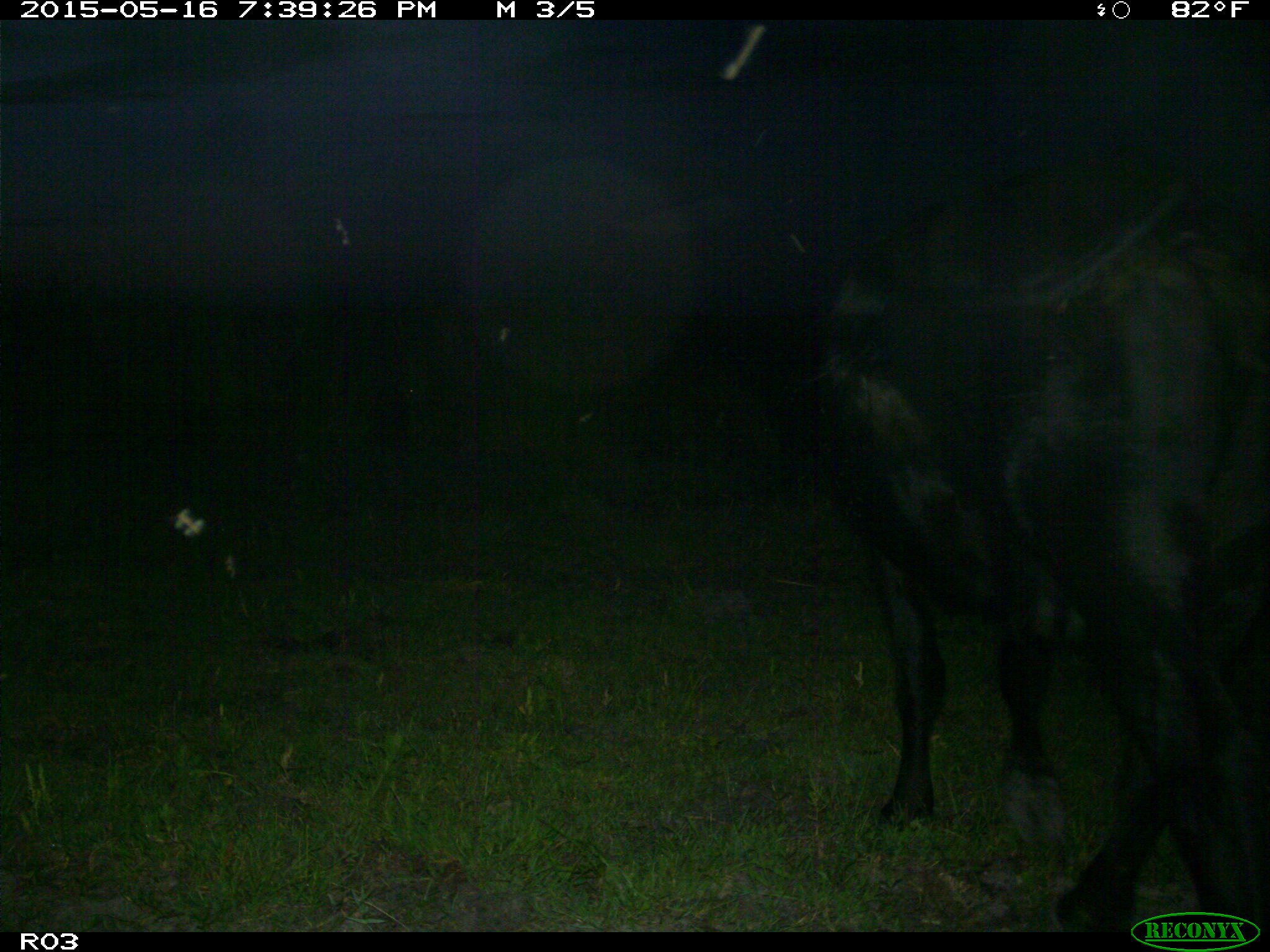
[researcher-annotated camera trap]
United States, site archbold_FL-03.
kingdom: Animalia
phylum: Chordata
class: Mammalia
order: Artiodactyla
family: Bovidae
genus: Bos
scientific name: Bos taurus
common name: domestic cow